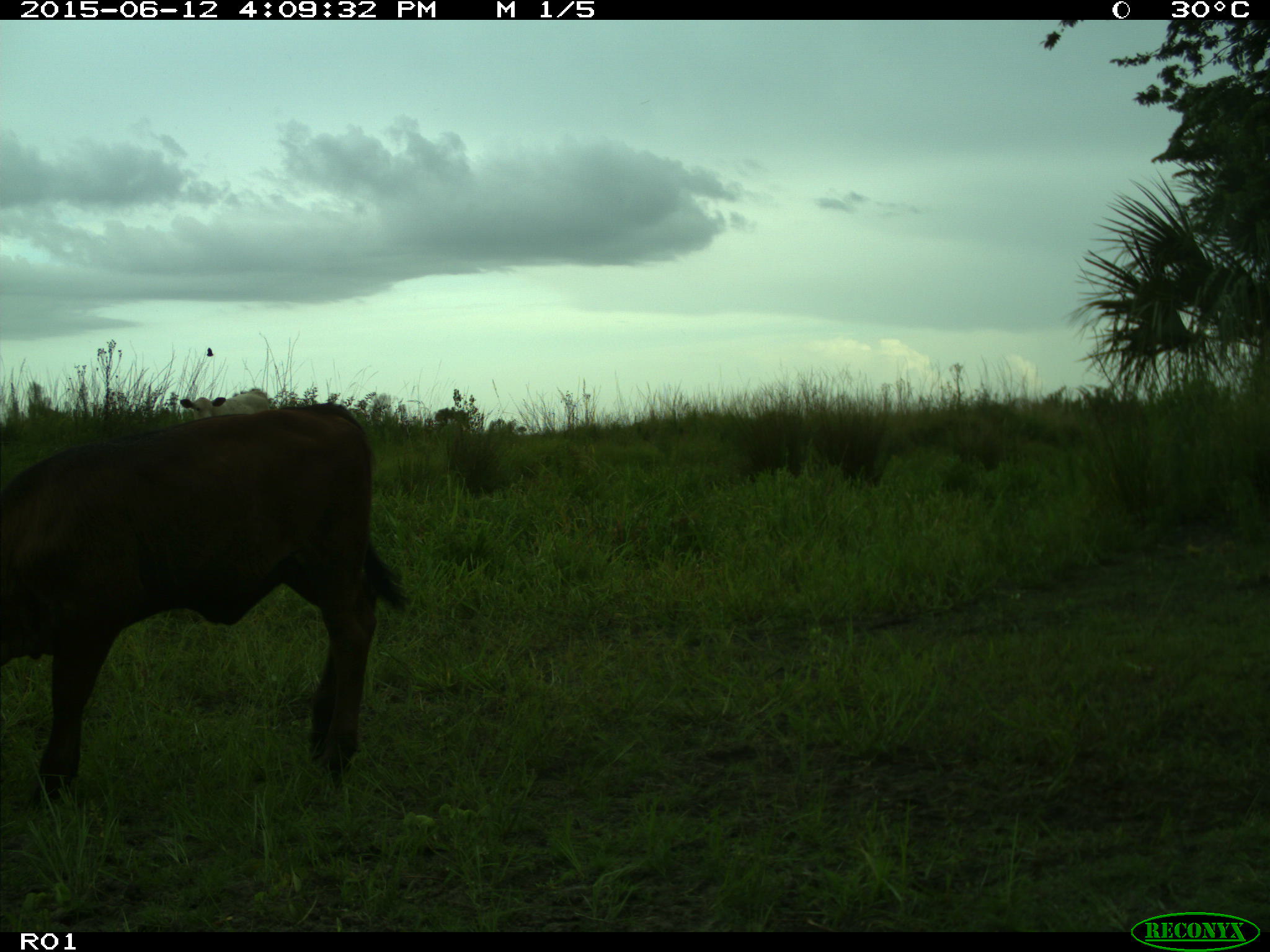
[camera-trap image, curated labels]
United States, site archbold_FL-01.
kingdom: Animalia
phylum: Chordata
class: Mammalia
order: Artiodactyla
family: Bovidae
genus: Bos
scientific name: Bos taurus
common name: domestic cow